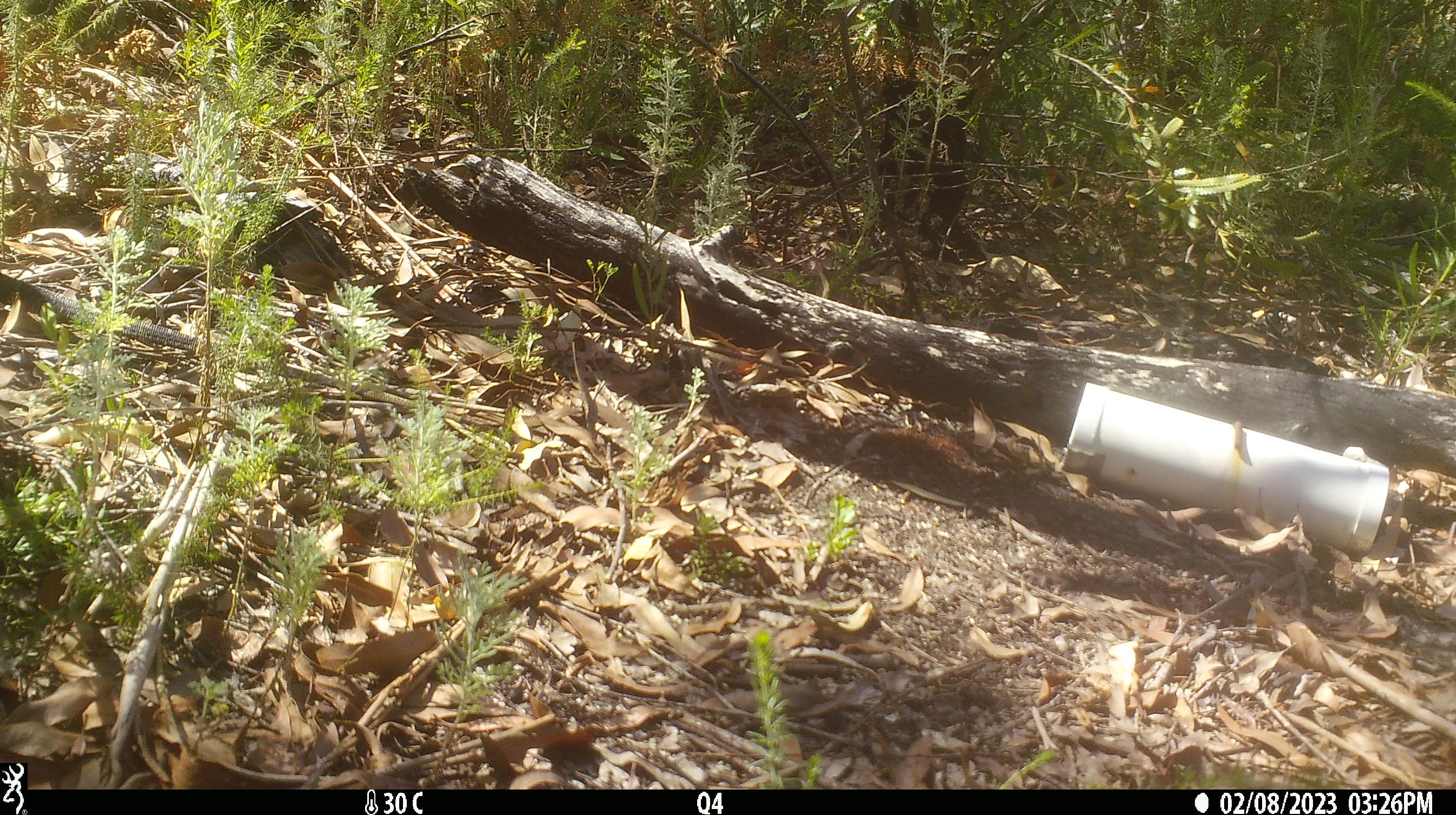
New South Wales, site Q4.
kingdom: Animalia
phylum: Chordata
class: Reptilia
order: Squamata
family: Varanidae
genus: Varanus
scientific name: Varanus varius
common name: lace monitor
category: goanna